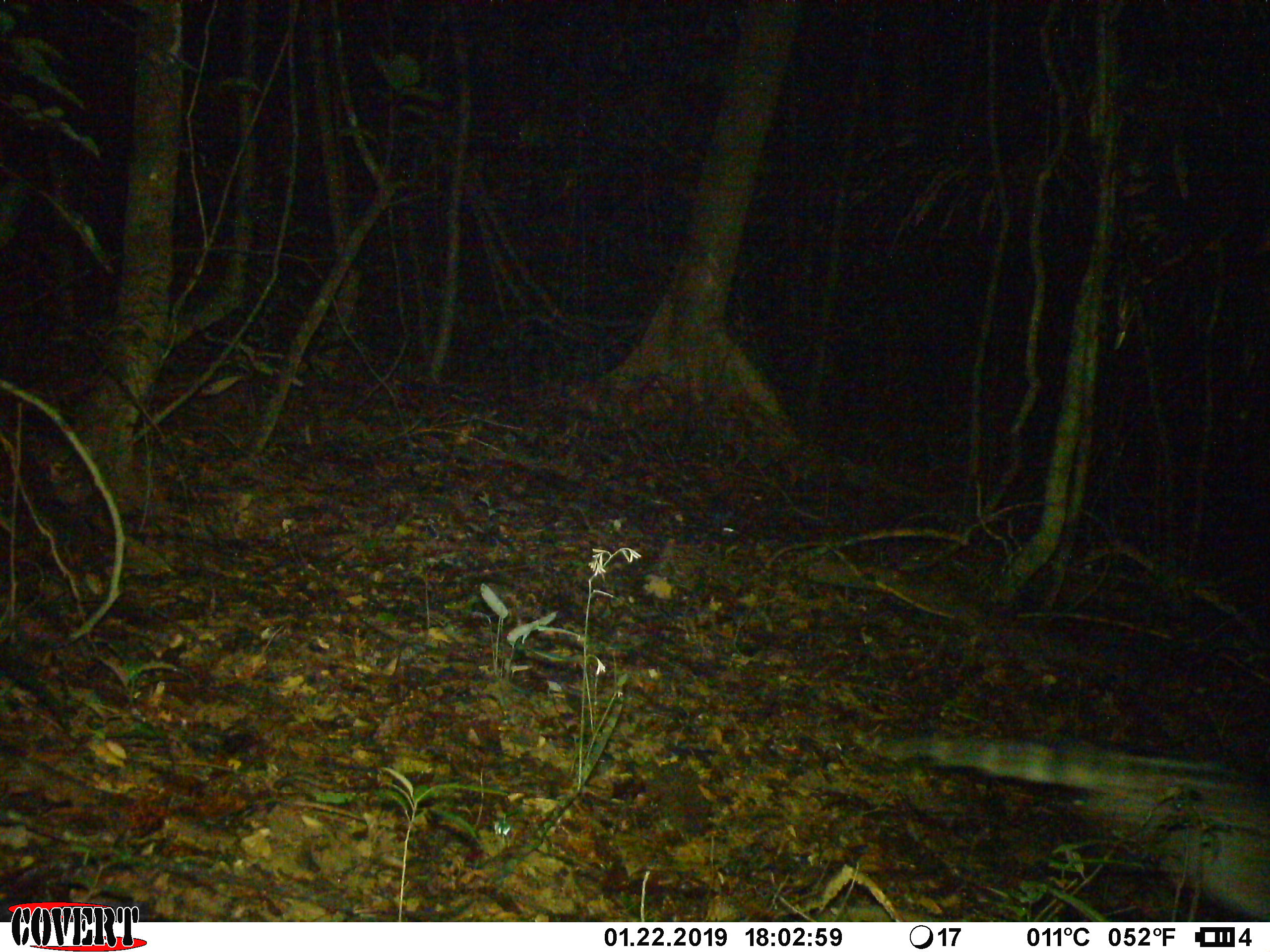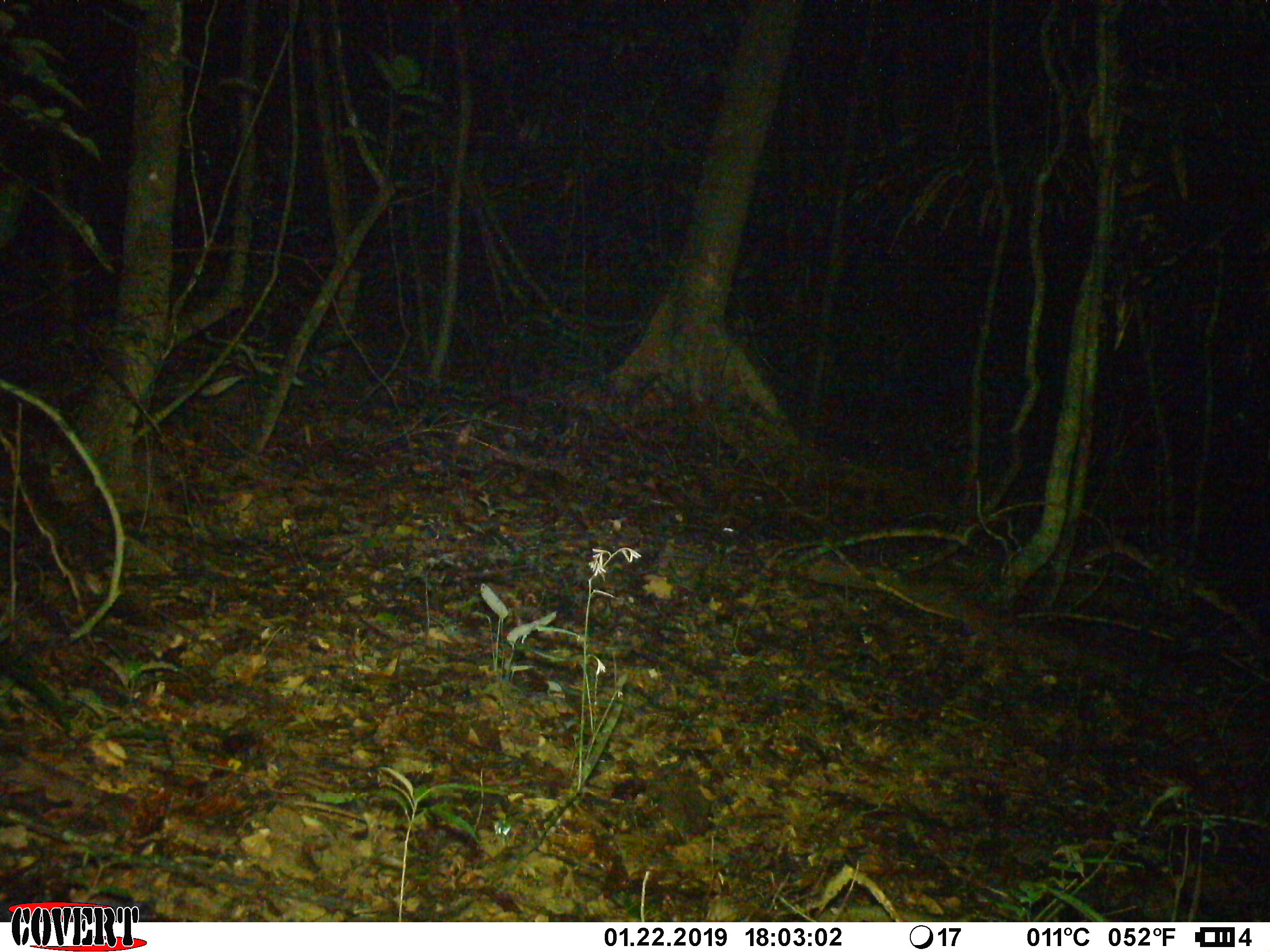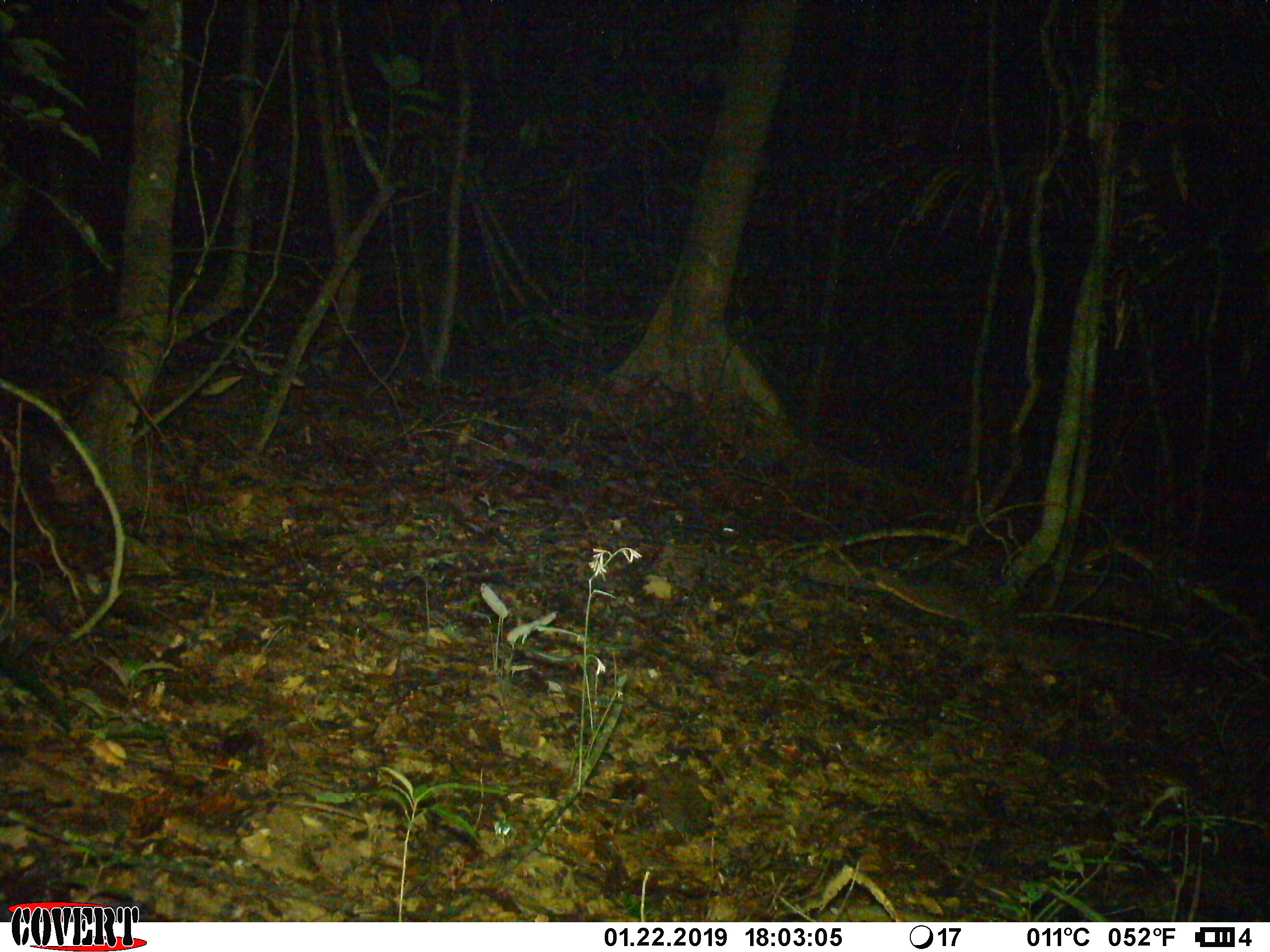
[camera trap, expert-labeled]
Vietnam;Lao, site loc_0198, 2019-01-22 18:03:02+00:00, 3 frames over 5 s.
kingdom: Animalia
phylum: Chordata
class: Mammalia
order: Artiodactyla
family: Cervidae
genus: Muntiacus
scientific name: Muntiacus vuquangensis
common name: large-antlered muntjac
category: large antlered muntjac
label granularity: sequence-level